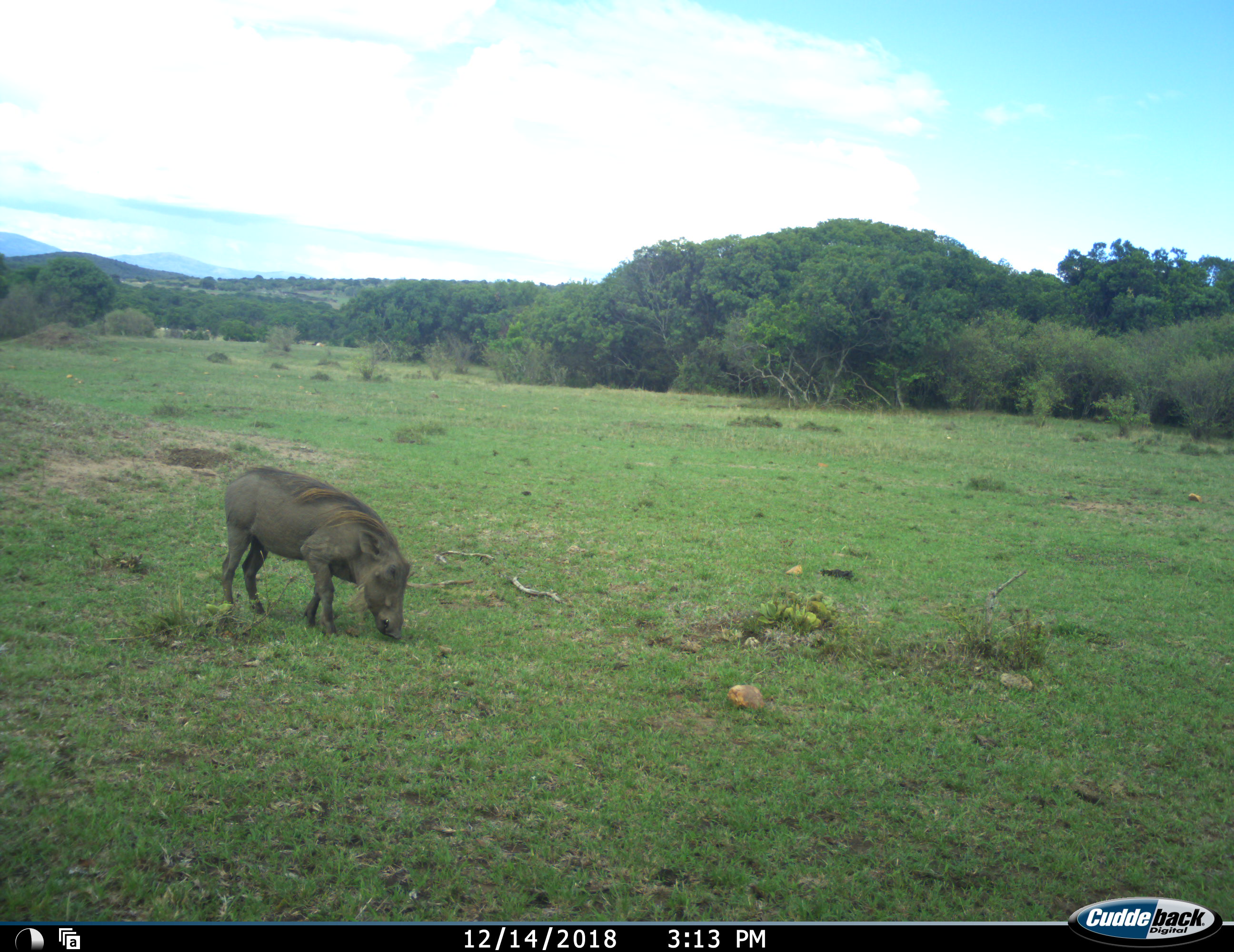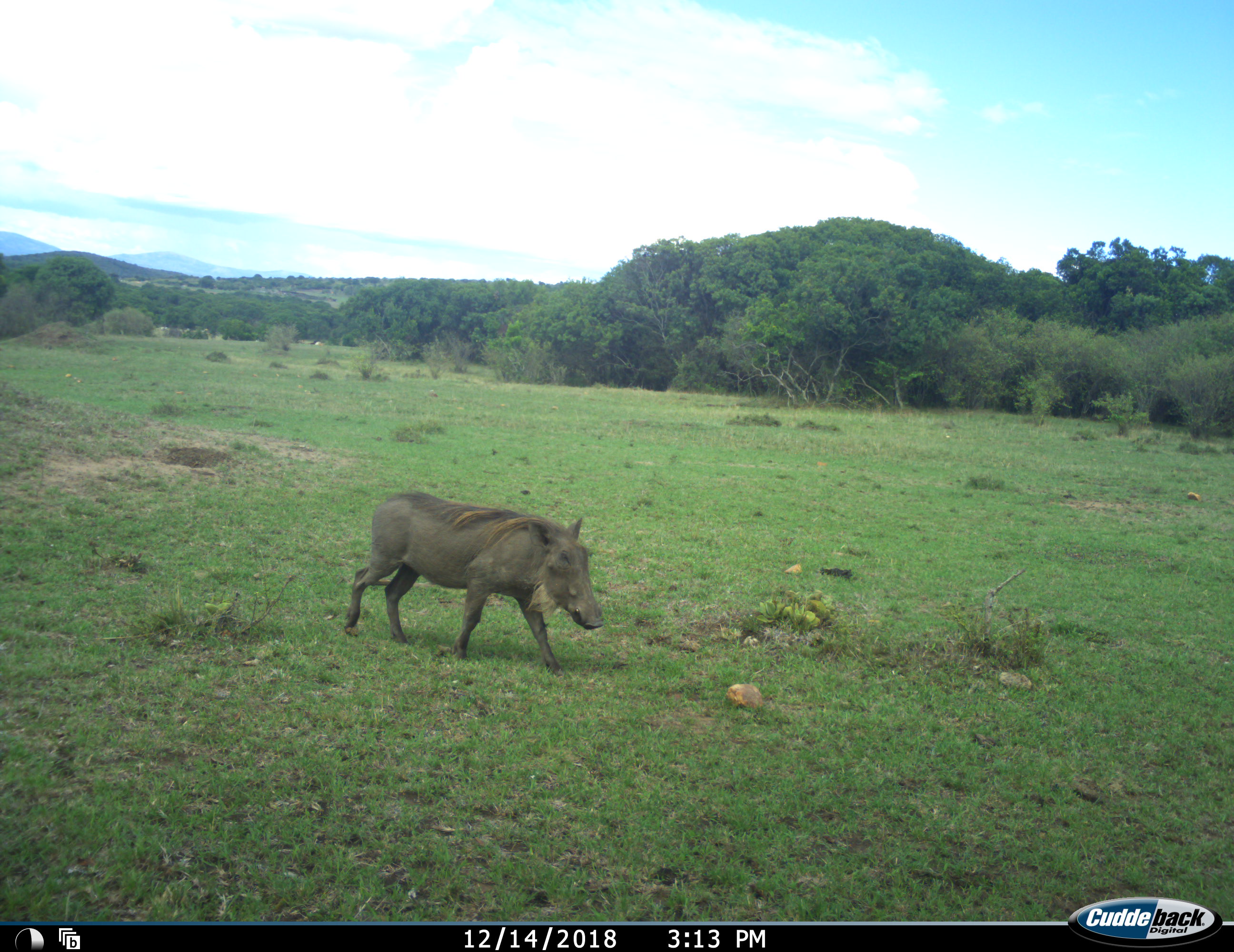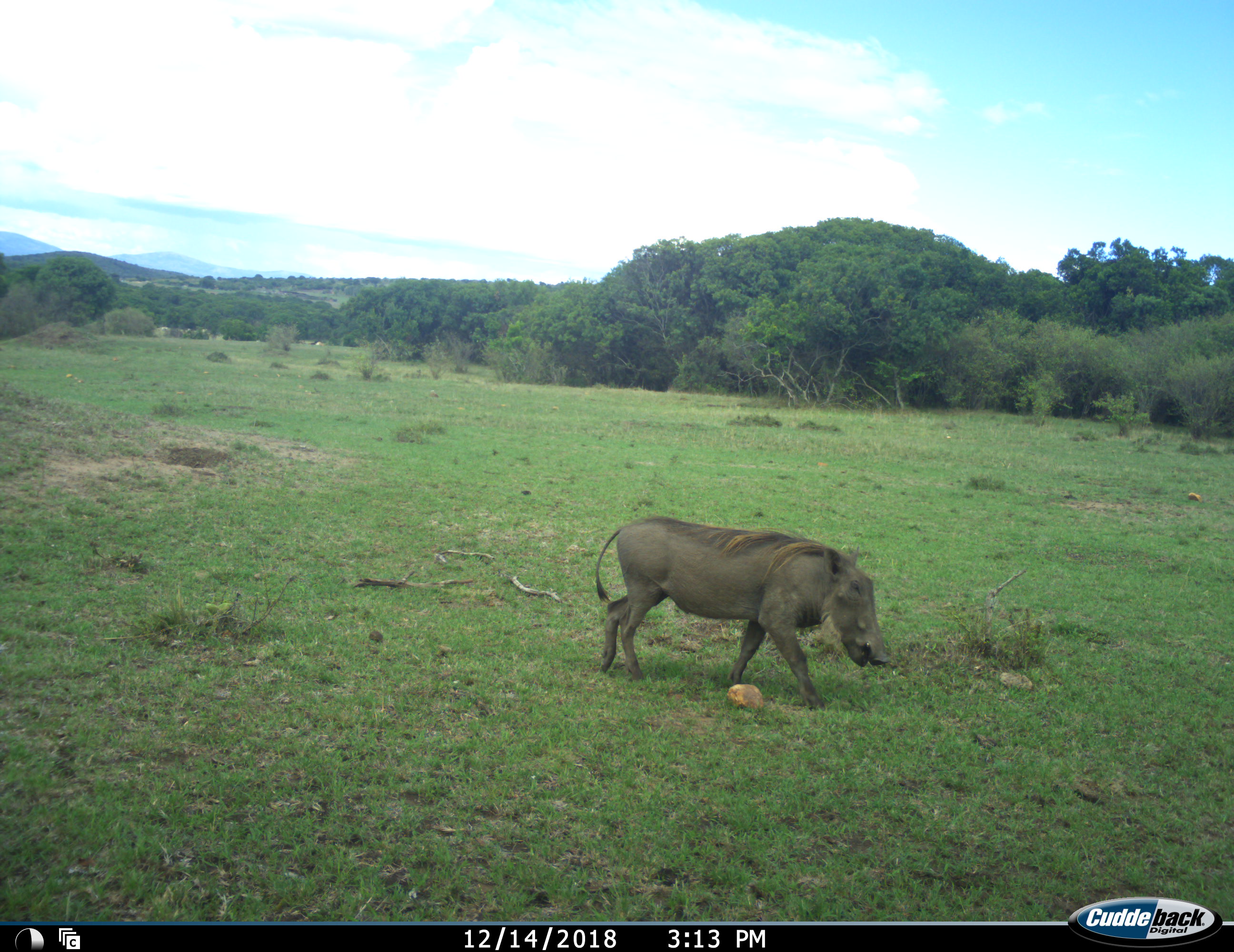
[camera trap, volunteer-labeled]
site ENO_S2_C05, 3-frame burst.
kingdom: Animalia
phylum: Chordata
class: Mammalia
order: Artiodactyla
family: Suidae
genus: Phacochoerus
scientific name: Phacochoerus africanus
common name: warthog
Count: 1.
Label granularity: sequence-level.